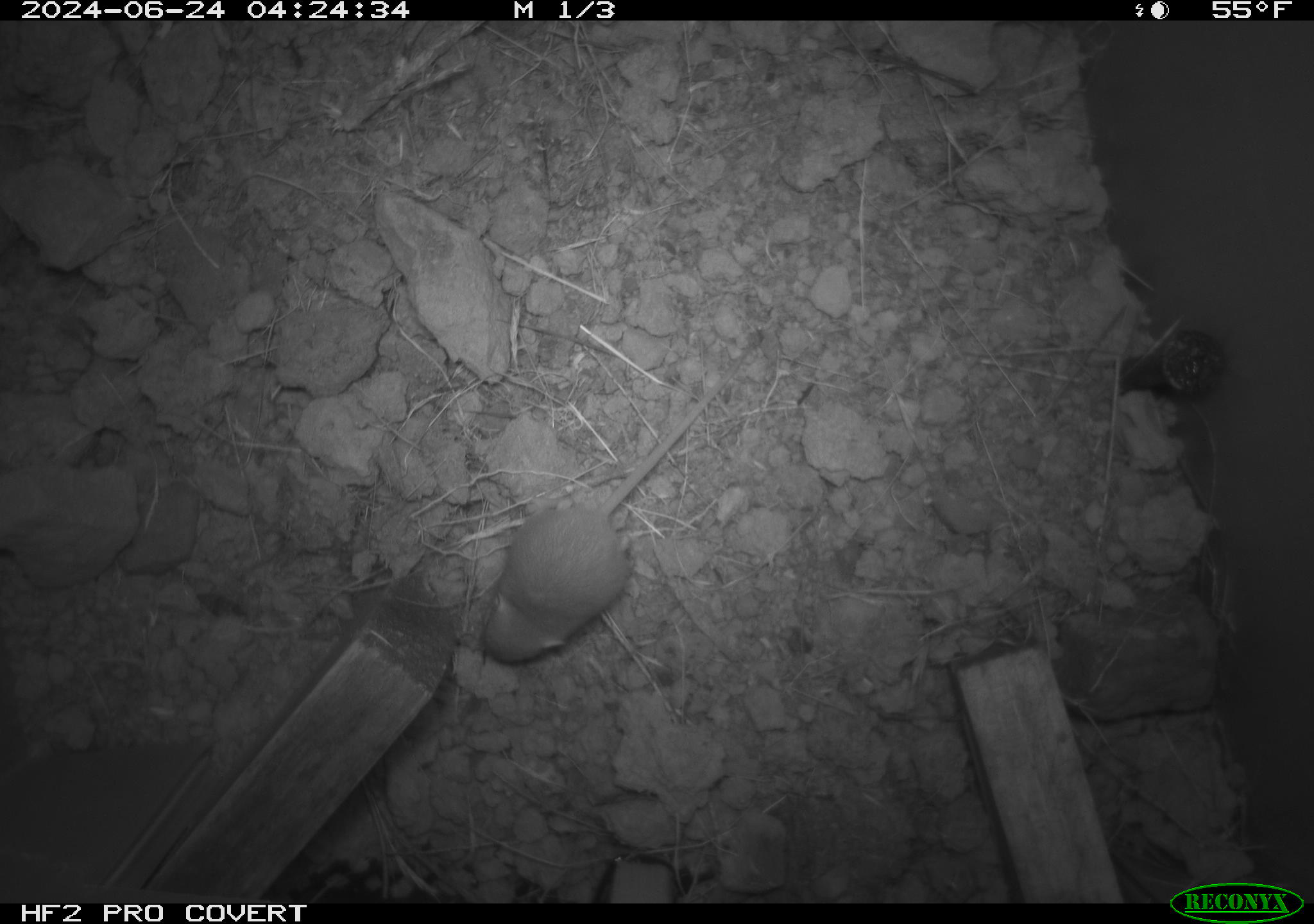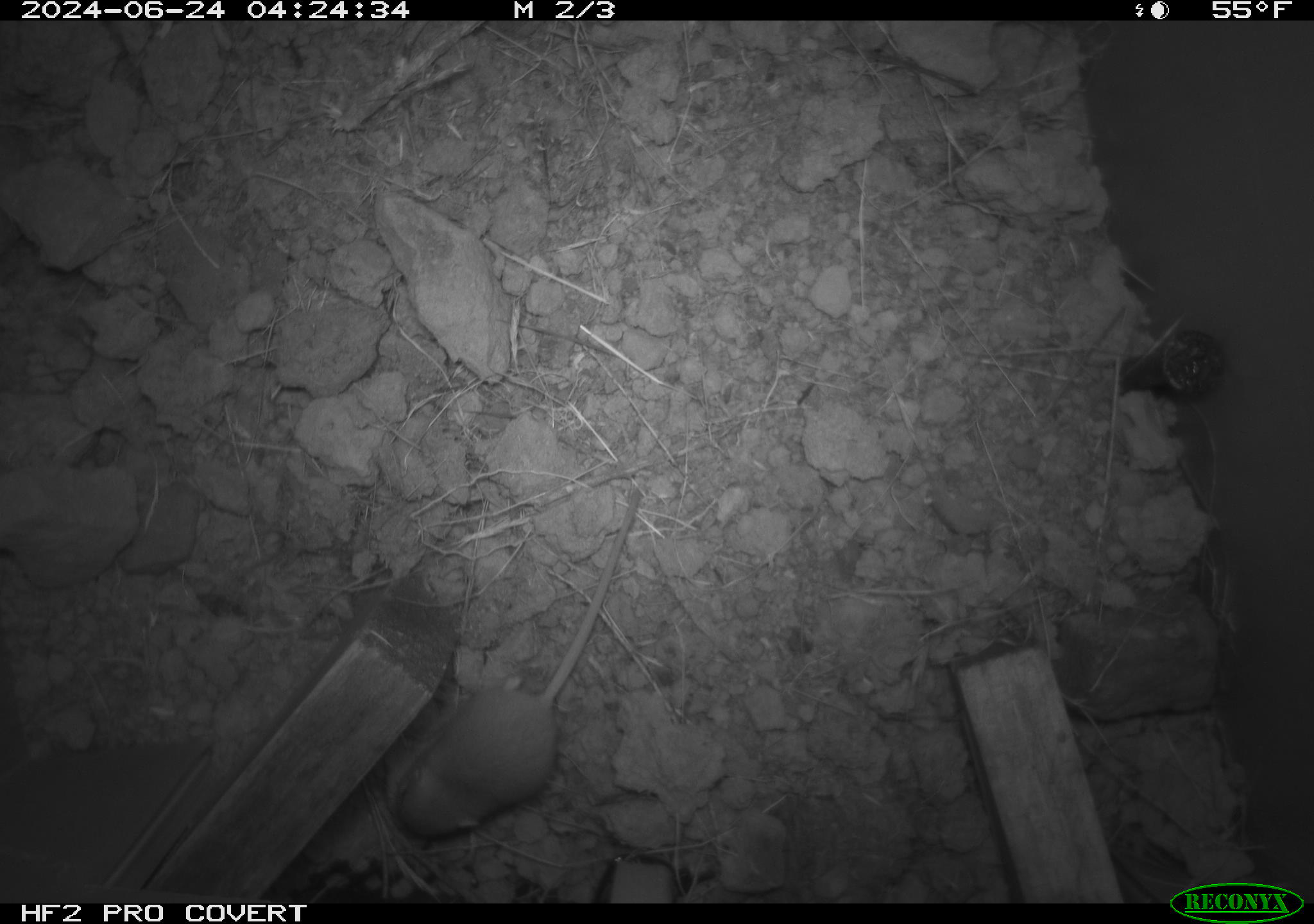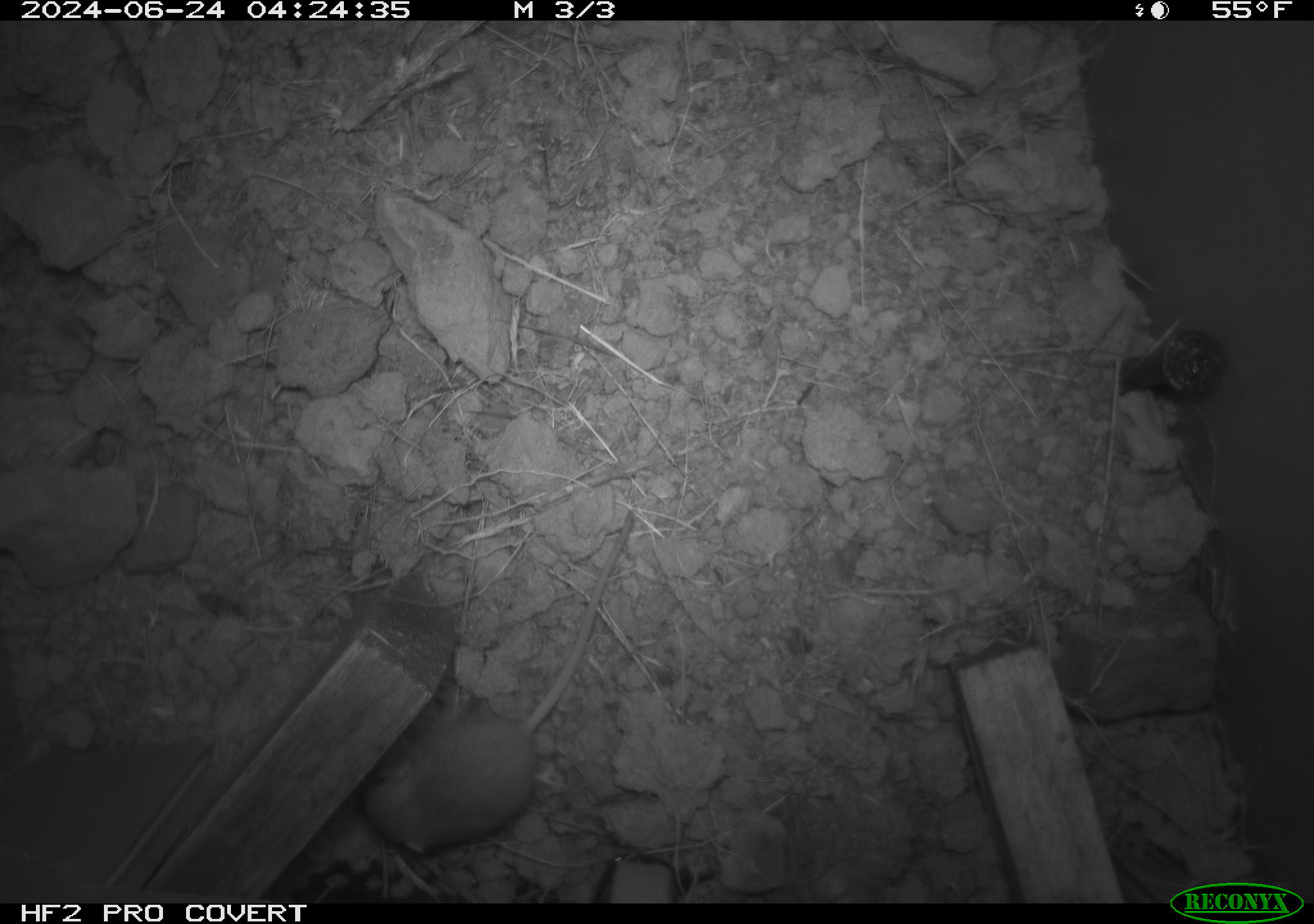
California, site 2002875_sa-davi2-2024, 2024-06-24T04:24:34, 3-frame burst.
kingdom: Animalia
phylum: Chordata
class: Mammalia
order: Rodentia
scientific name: Rodentia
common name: mouse species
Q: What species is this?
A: Mouse species (Rodentia).